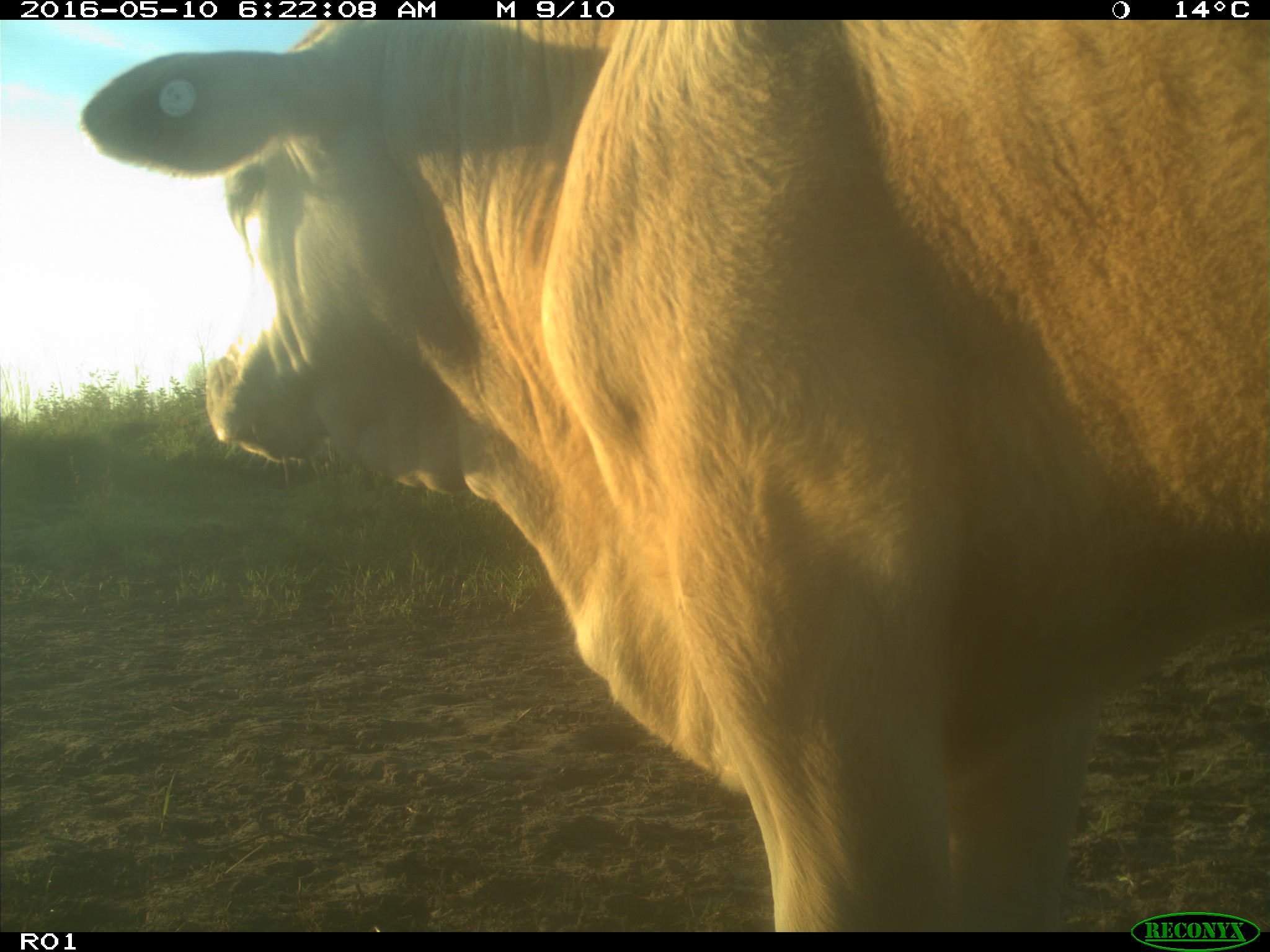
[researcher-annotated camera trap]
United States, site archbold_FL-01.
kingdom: Animalia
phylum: Chordata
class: Mammalia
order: Artiodactyla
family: Bovidae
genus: Bos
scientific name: Bos taurus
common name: domestic cow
Bos taurus (domestic cow).